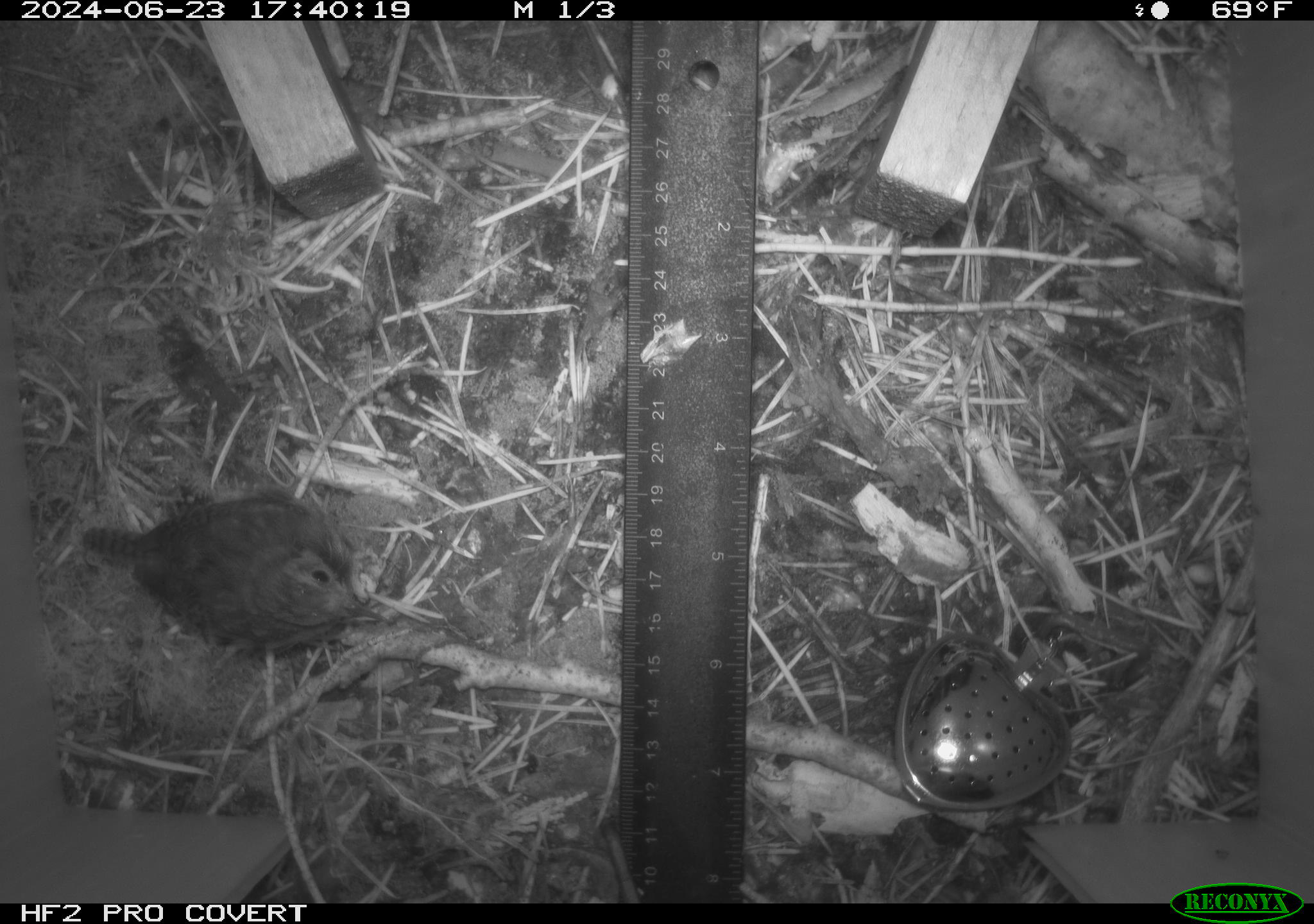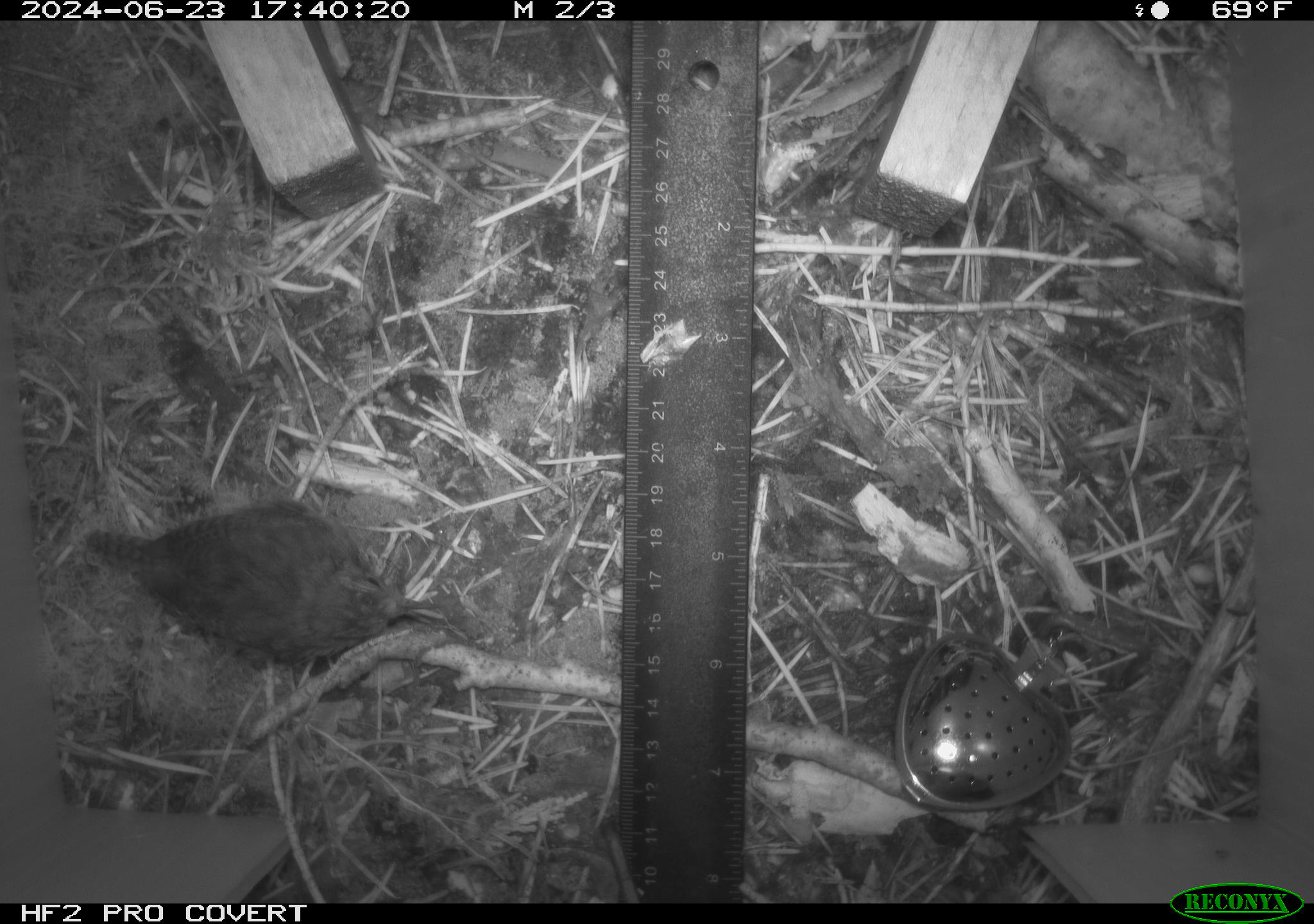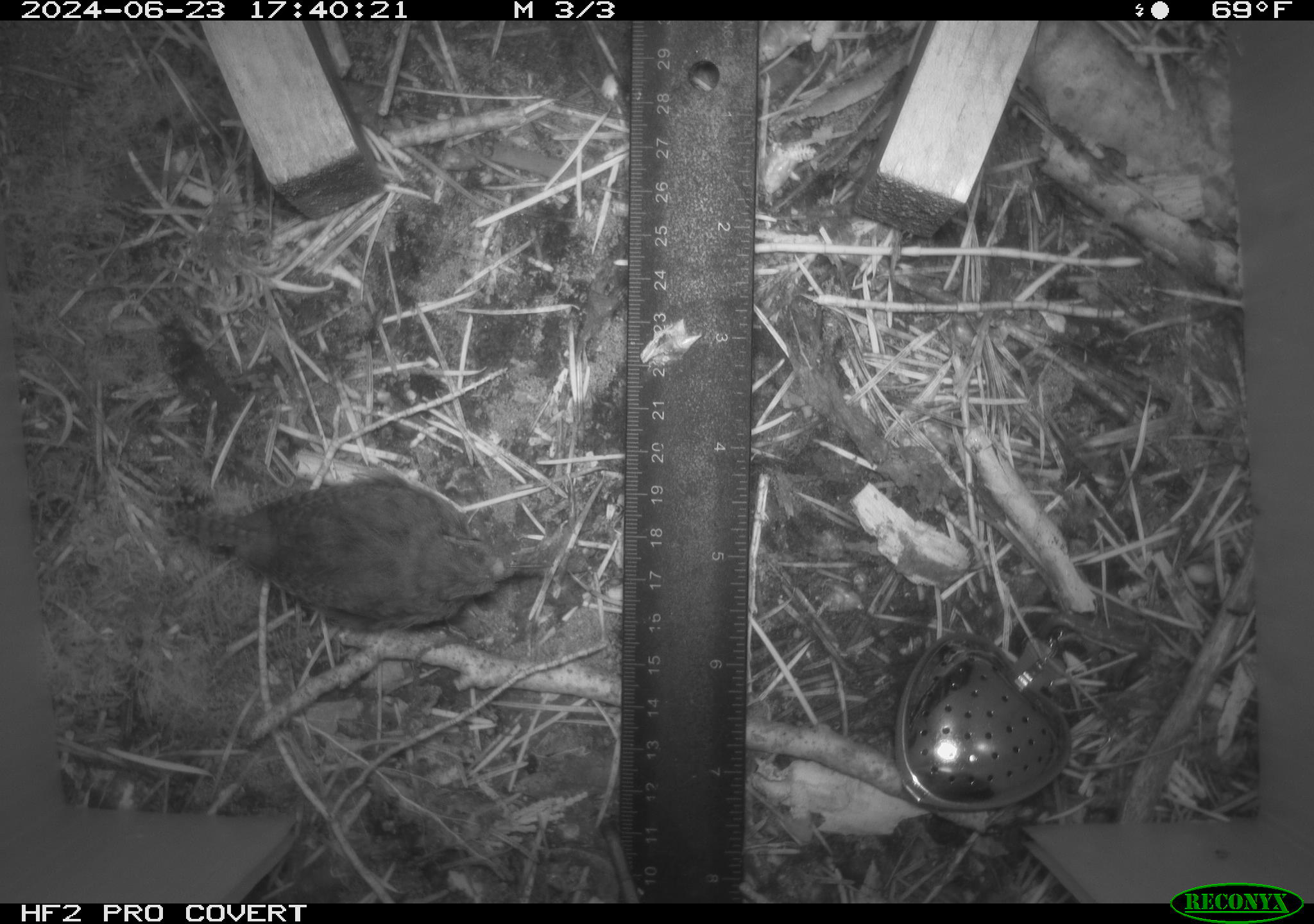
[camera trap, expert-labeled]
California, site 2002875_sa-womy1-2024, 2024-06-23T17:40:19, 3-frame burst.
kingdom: Animalia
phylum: Chordata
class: Aves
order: Passeriformes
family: Troglodytidae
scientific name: Troglodytidae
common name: wren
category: troglodytidae family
Troglodytidae family (wren) (Troglodytidae).